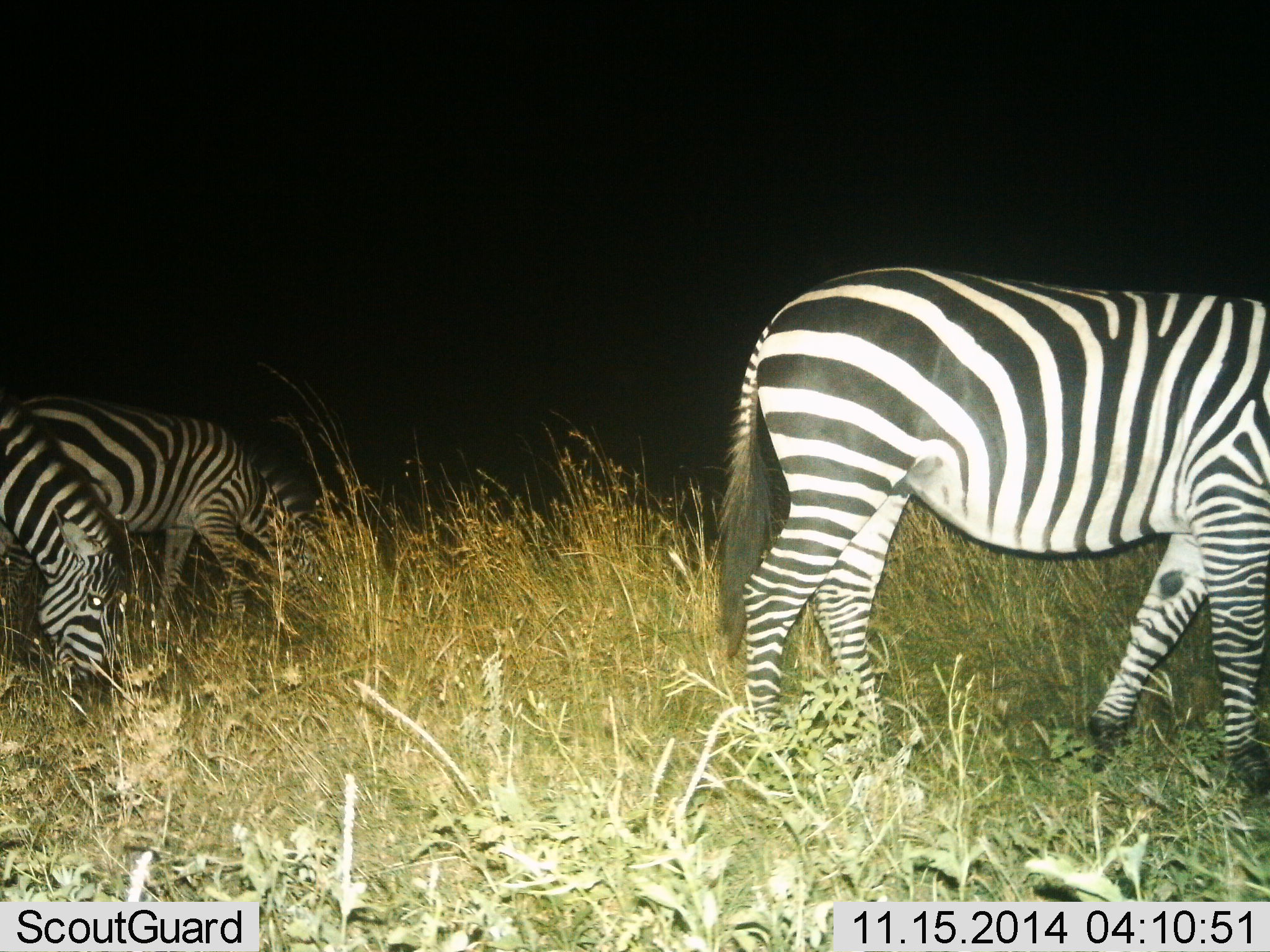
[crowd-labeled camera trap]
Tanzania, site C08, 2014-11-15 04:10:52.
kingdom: Animalia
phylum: Chordata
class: Mammalia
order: Perissodactyla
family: Equidae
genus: Equus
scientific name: Equus quagga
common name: plains zebra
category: zebra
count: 3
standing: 70%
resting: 0%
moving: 40%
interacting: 0%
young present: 0%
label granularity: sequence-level